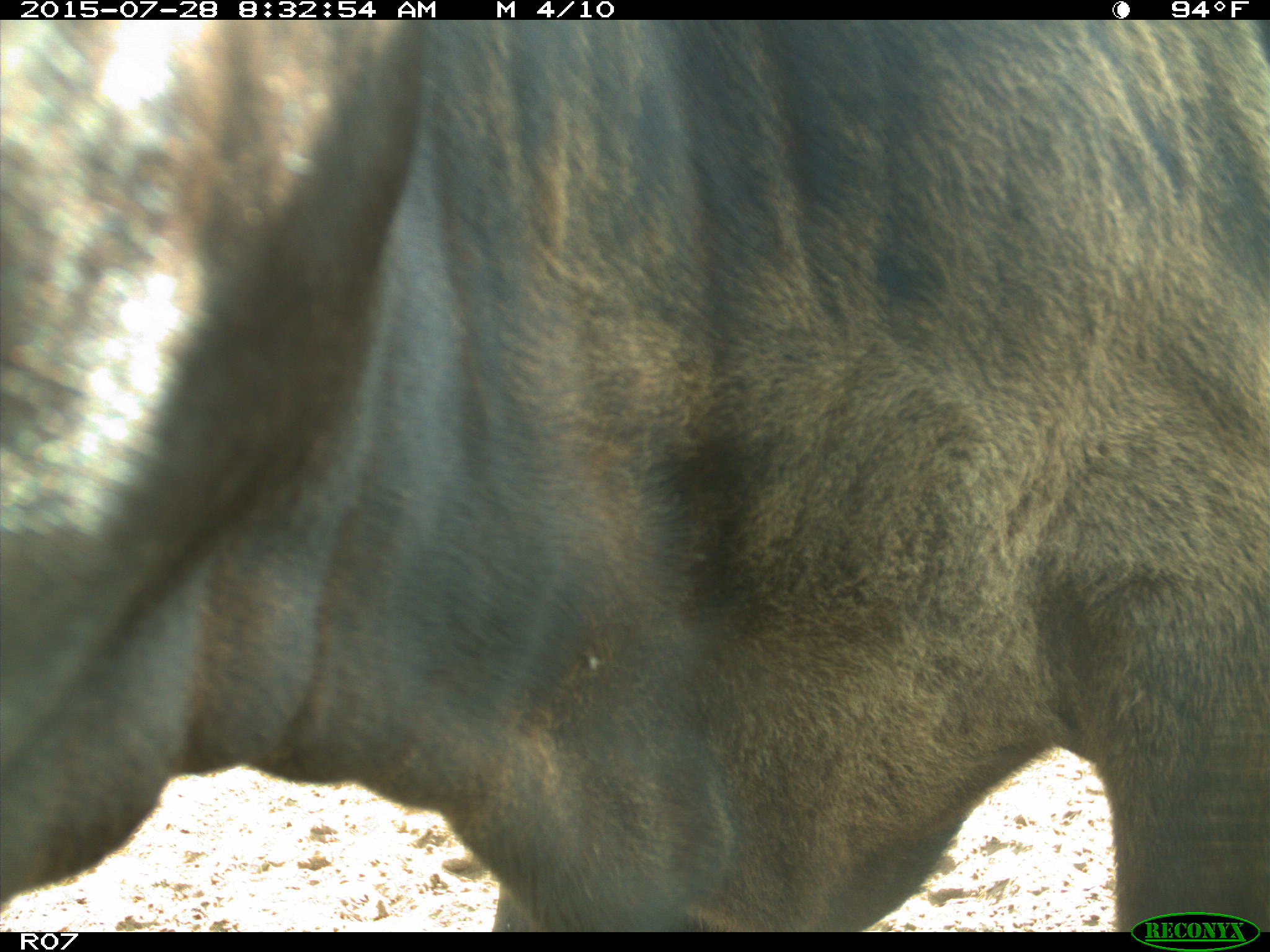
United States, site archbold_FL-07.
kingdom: Animalia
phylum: Chordata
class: Mammalia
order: Artiodactyla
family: Bovidae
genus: Bos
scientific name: Bos taurus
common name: domestic cow